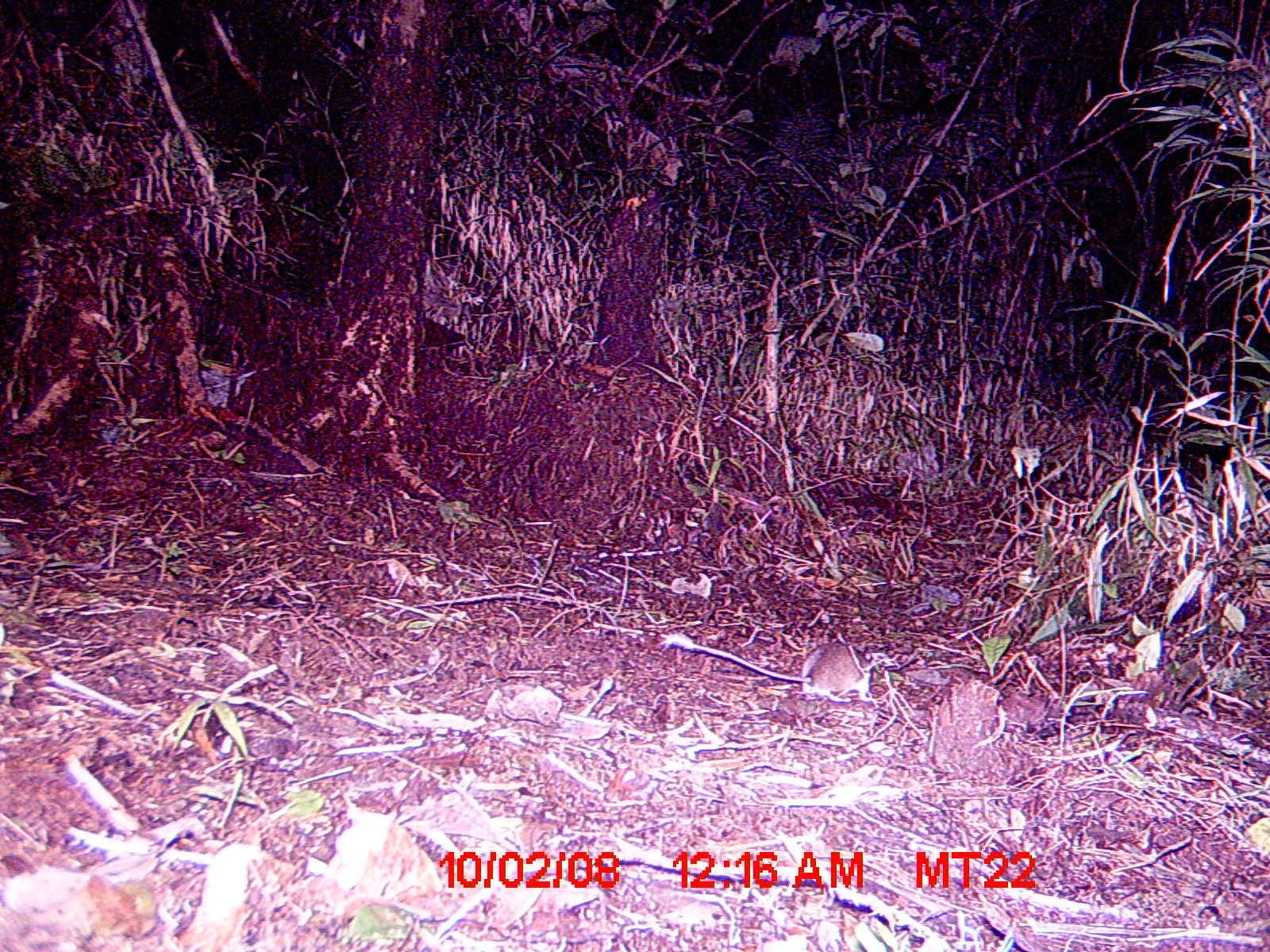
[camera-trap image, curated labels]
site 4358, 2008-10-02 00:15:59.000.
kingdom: Animalia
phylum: Chordata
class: Mammalia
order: Rodentia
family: Nesomyidae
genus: Eliurus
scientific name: Eliurus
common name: eliurus rat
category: eliurus sp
Eliurus sp (eliurus rat) (Eliurus), count 1.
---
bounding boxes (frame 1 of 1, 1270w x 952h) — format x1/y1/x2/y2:
eliurus sp: 658/635/871/703